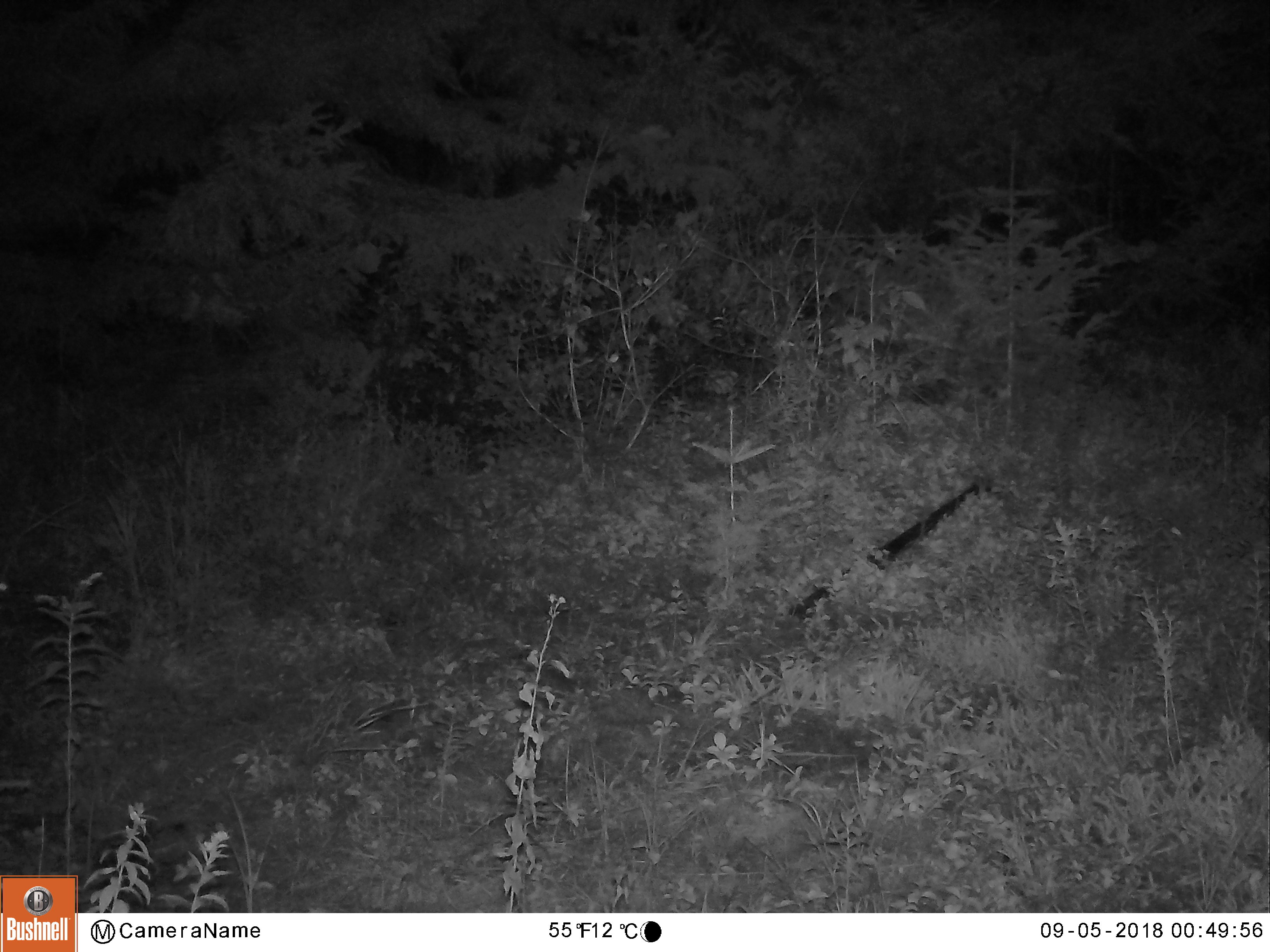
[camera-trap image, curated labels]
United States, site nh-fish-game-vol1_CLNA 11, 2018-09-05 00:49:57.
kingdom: Animalia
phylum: Chordata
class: Mammalia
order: Carnivora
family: Canidae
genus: Canis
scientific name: Canis latrans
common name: coyote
Coyote (Canis latrans).